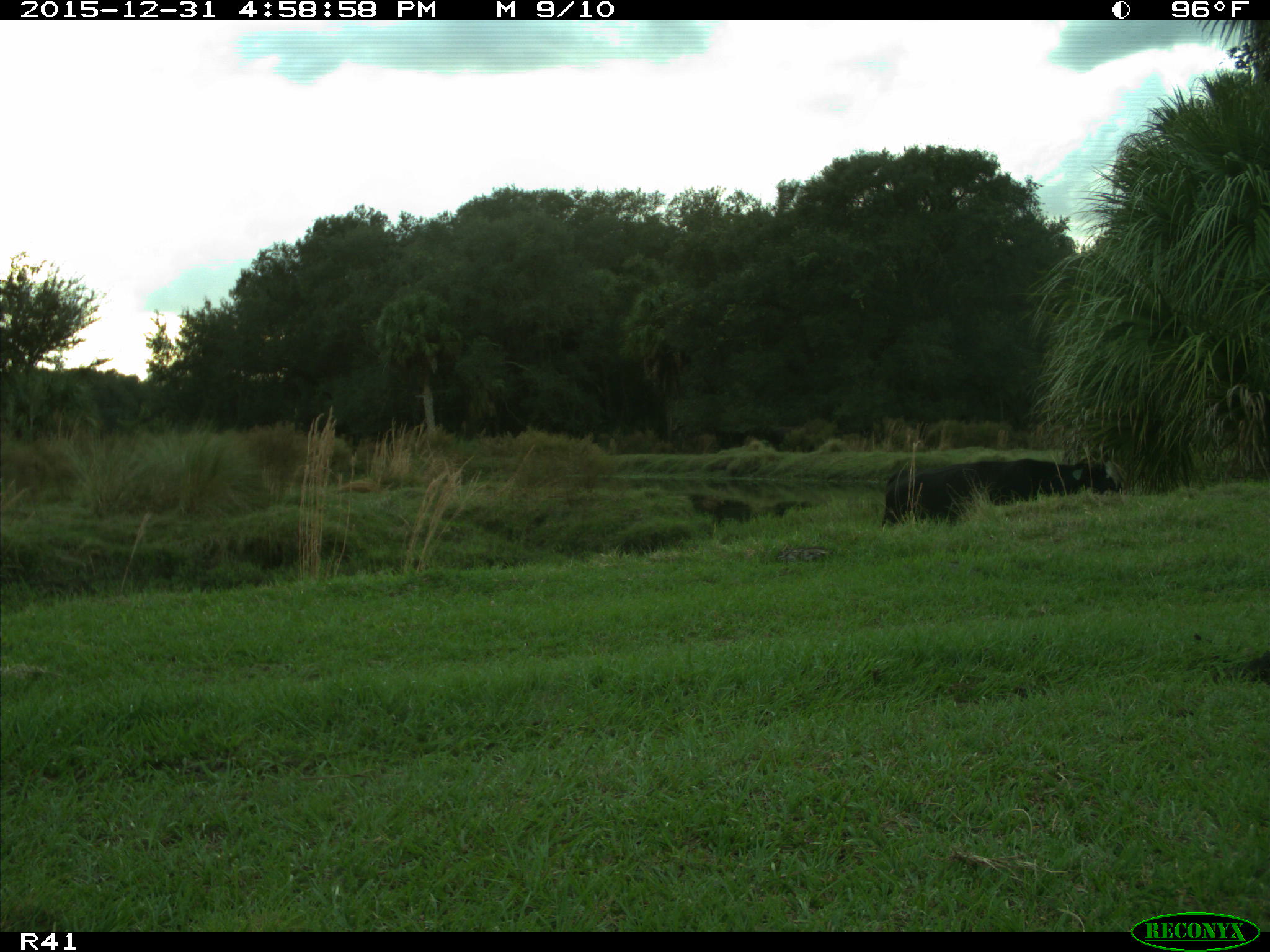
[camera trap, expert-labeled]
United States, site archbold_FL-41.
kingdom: Animalia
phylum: Chordata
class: Mammalia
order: Artiodactyla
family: Bovidae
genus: Bos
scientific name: Bos taurus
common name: domestic cow